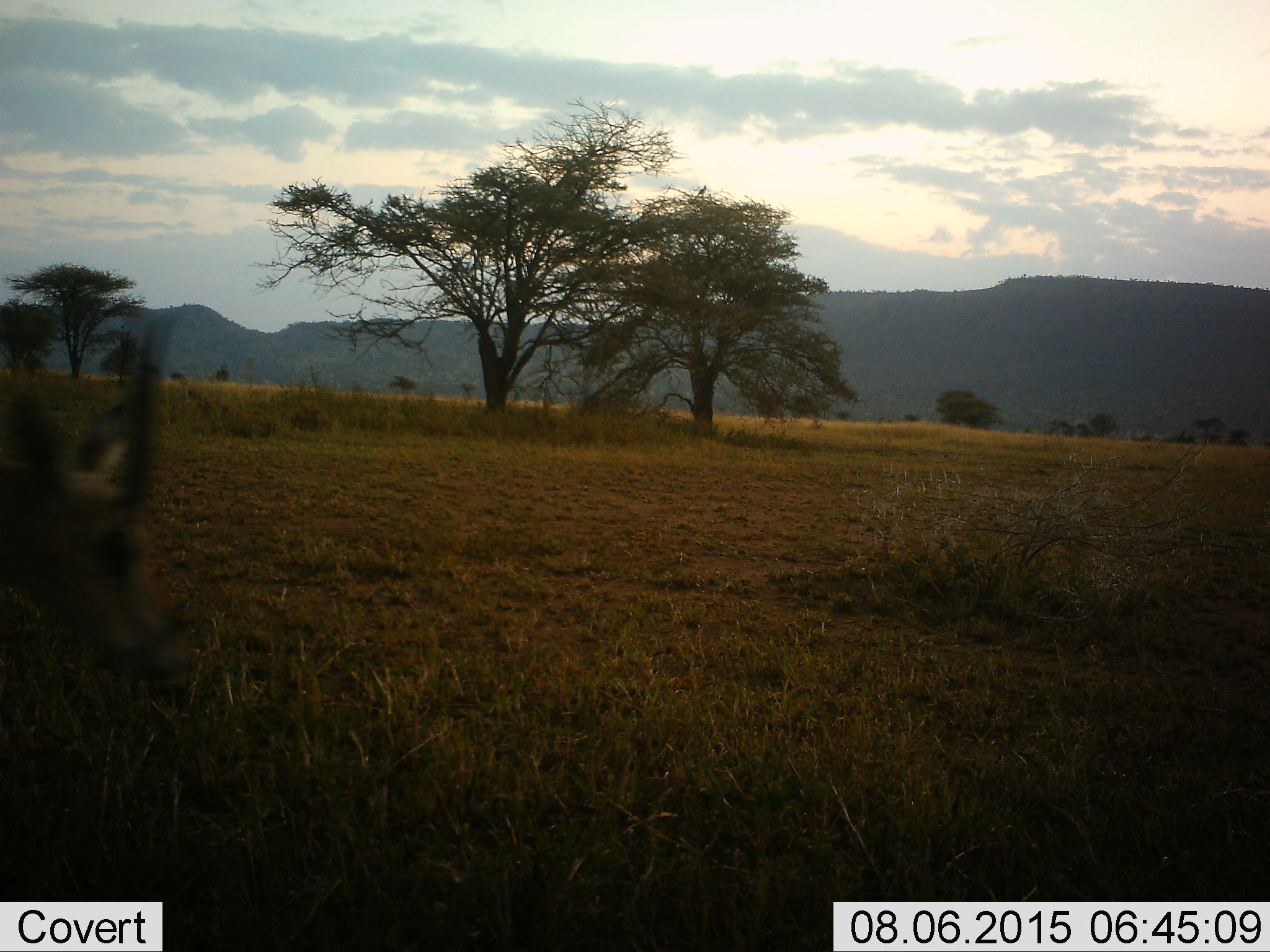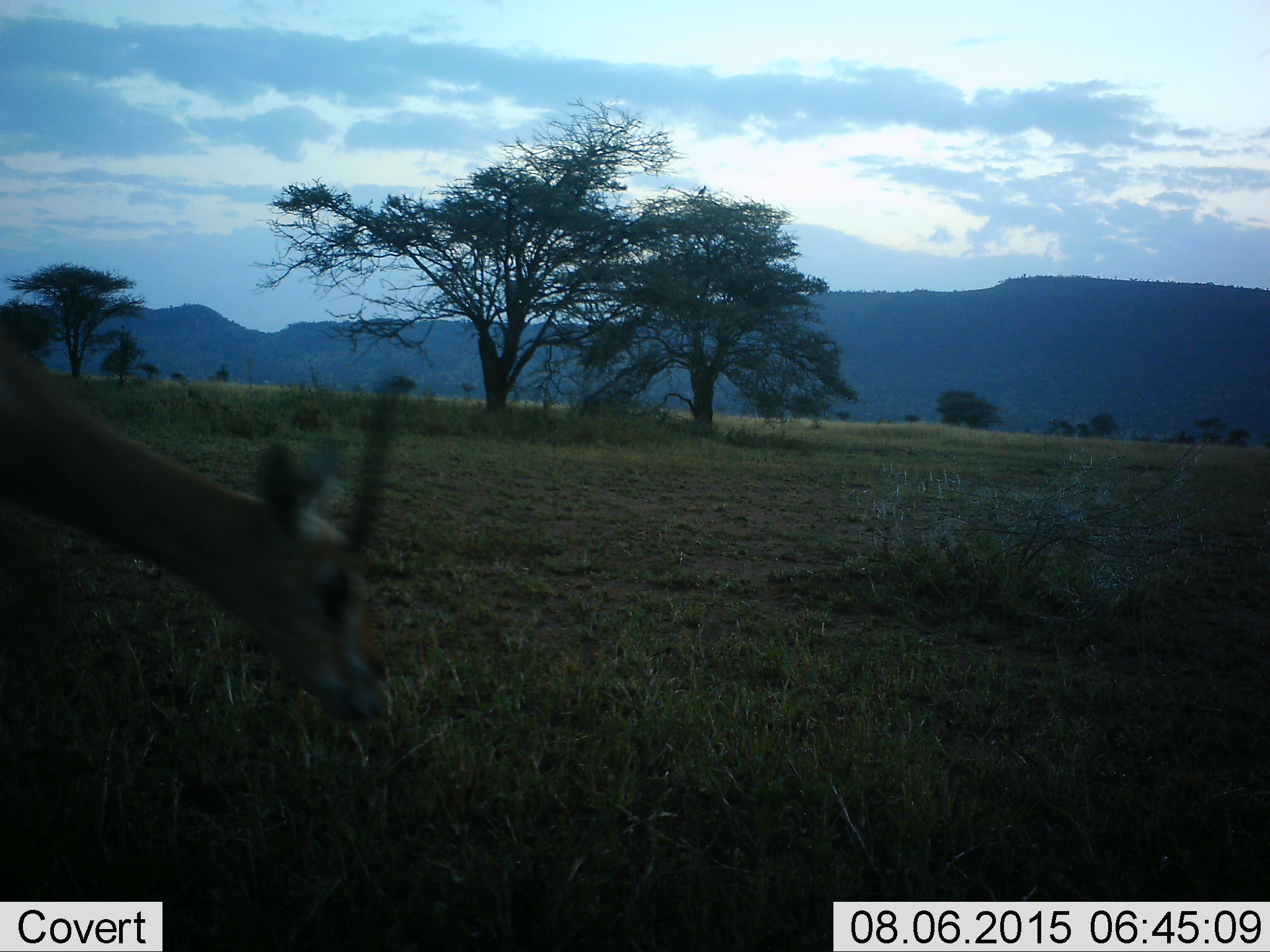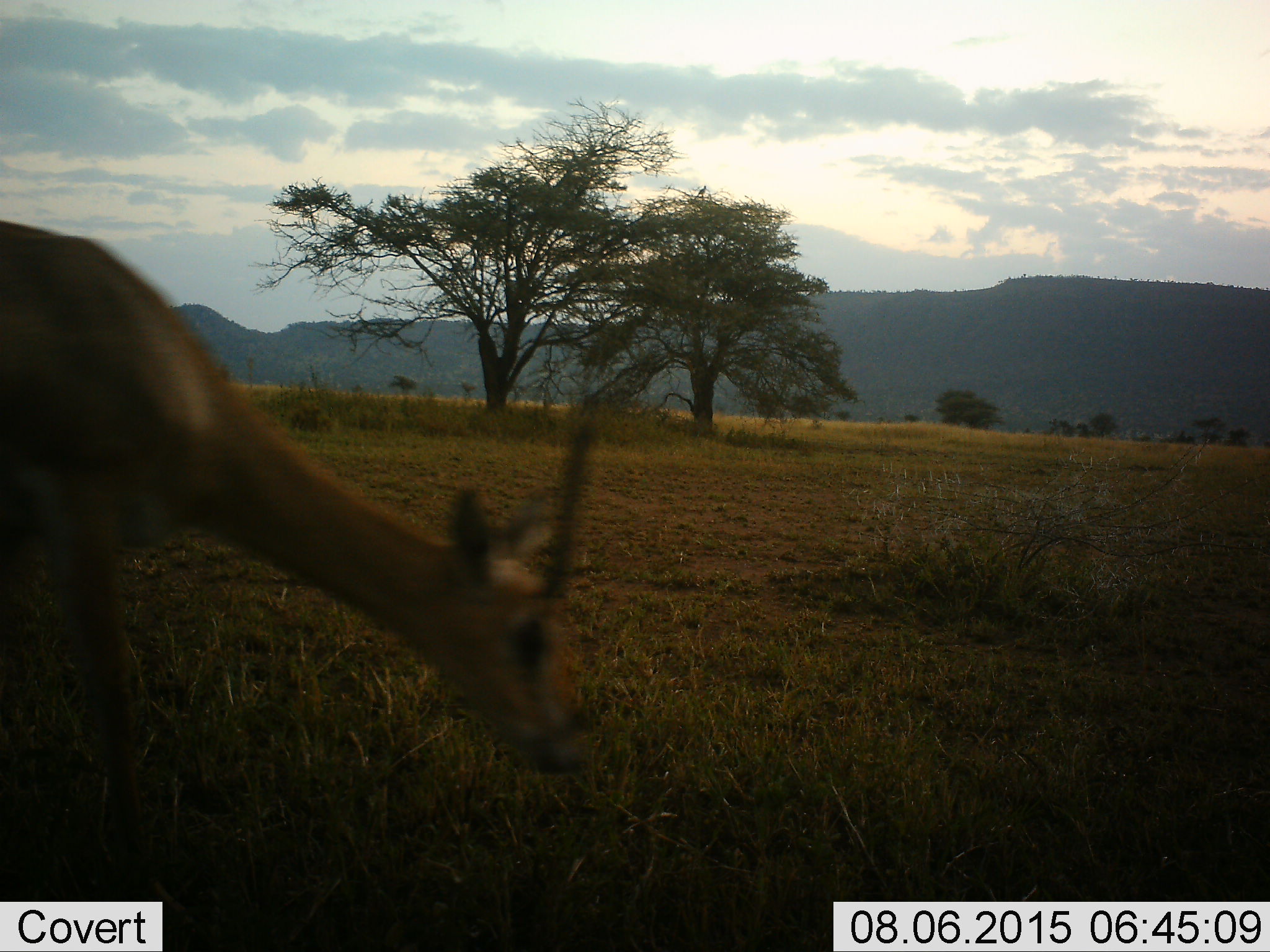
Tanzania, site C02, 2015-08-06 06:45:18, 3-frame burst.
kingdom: Animalia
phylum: Chordata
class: Mammalia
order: Artiodactyla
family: Bovidae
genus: Eudorcas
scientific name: Eudorcas thomsonii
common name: thomson's gazelle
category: gazellethomsons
Gazellethomsons (thomson's gazelle) (Eudorcas thomsonii), count 1. Behavior (volunteer vote fractions): standing 0%, resting 9%, moving 55%, interacting 0%. Young present (vote fraction): 0%. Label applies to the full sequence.